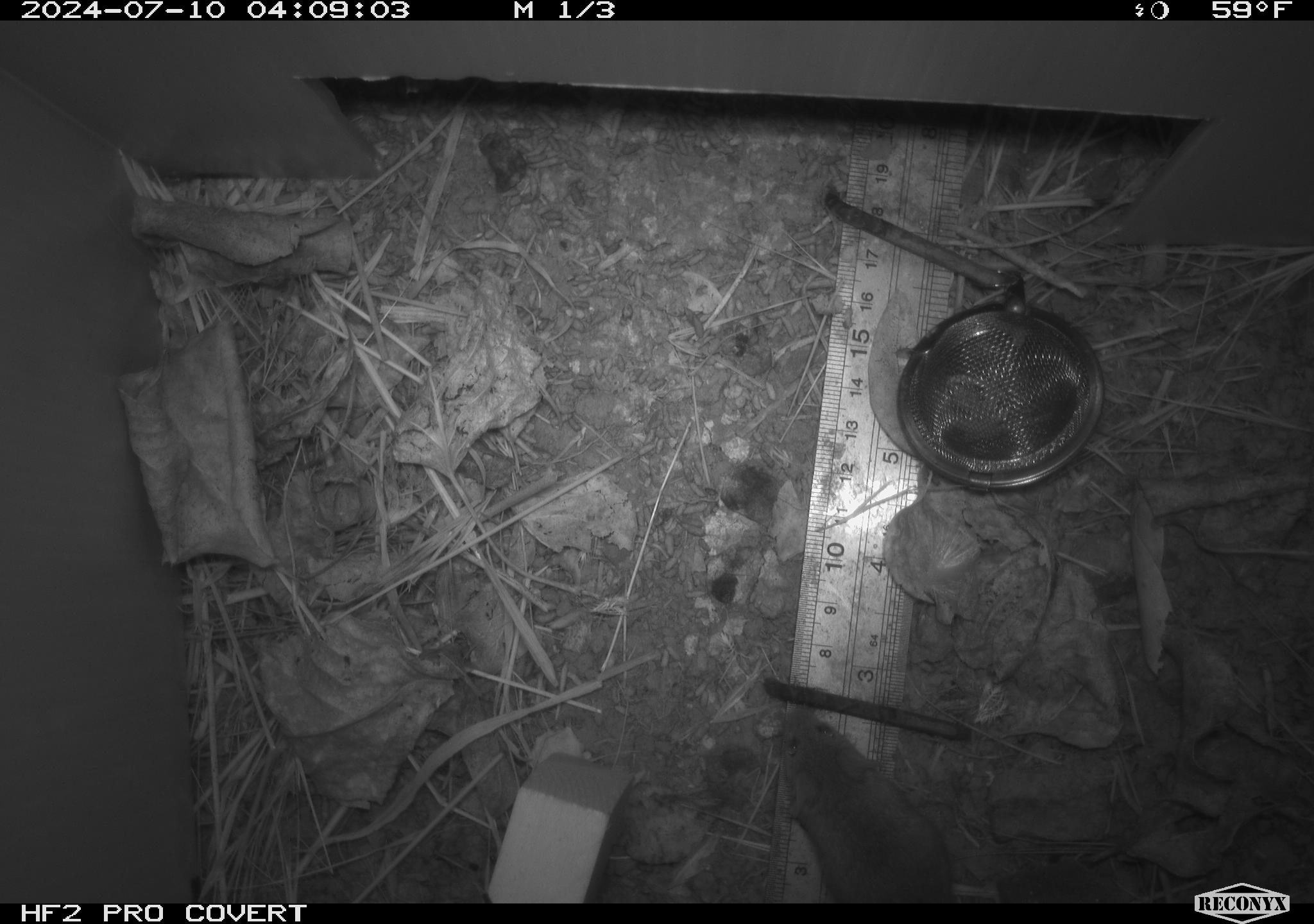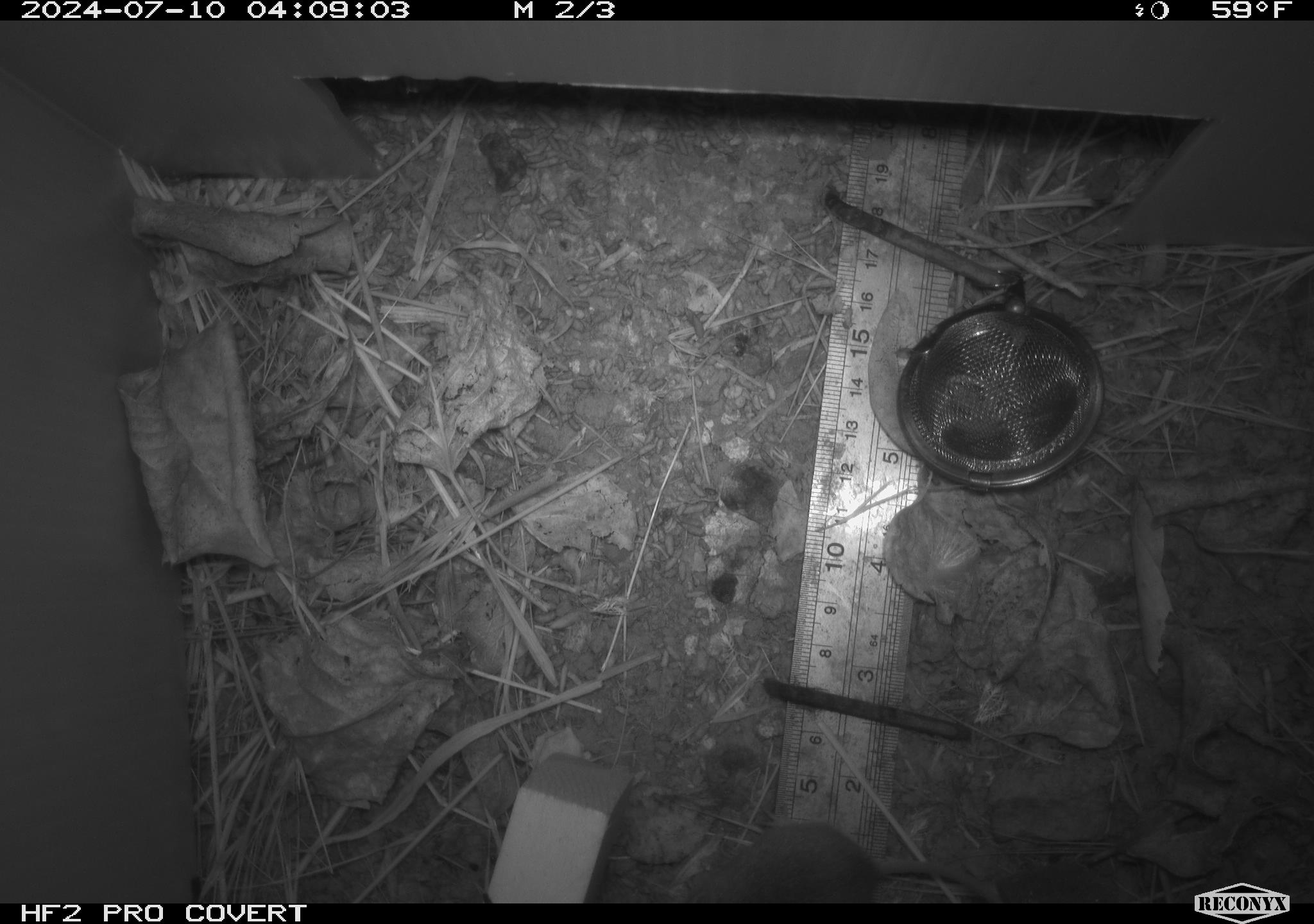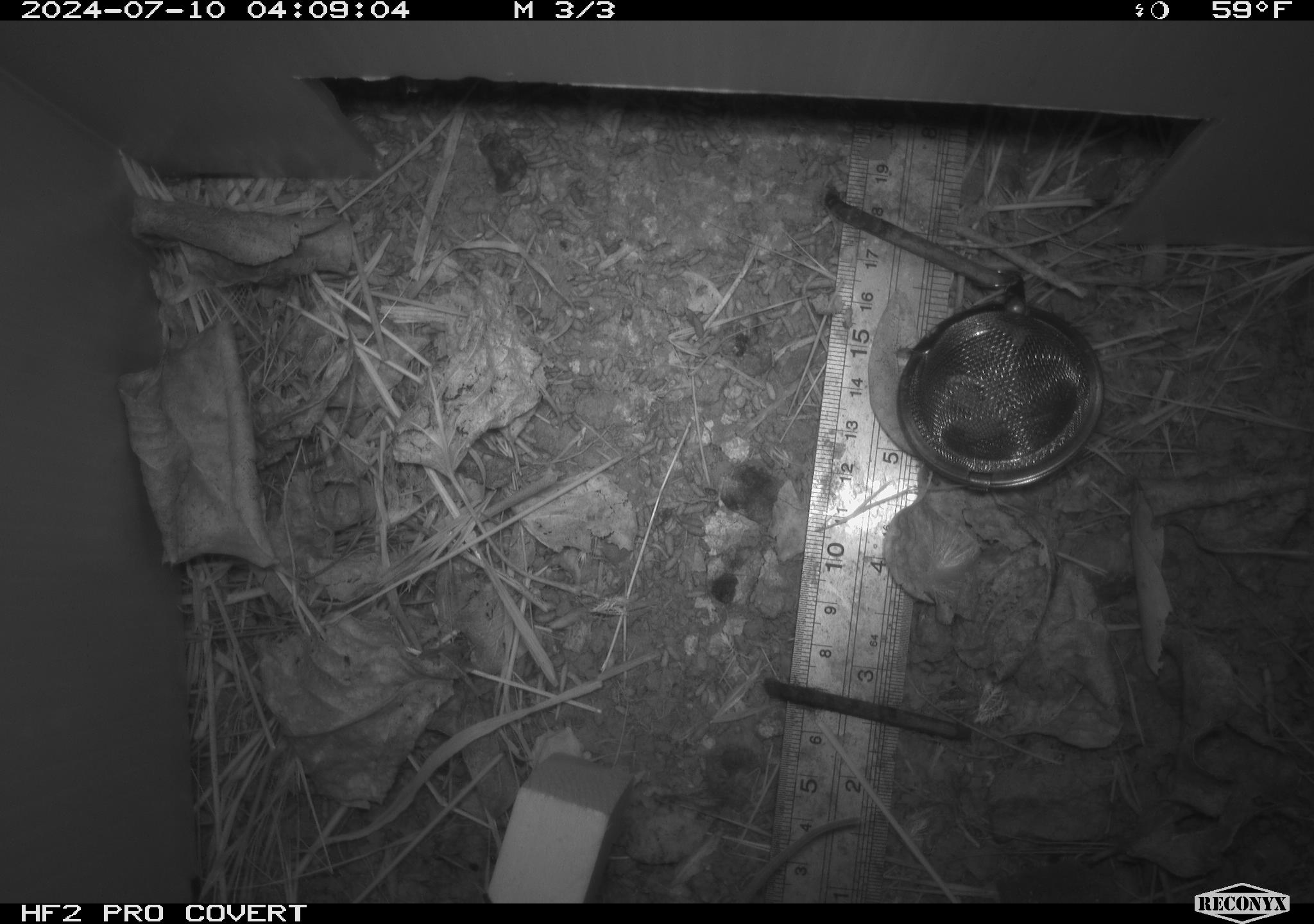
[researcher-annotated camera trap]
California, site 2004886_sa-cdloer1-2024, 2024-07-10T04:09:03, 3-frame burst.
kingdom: Animalia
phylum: Chordata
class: Mammalia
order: Rodentia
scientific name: Rodentia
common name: mouse species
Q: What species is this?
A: Mouse species (Rodentia).